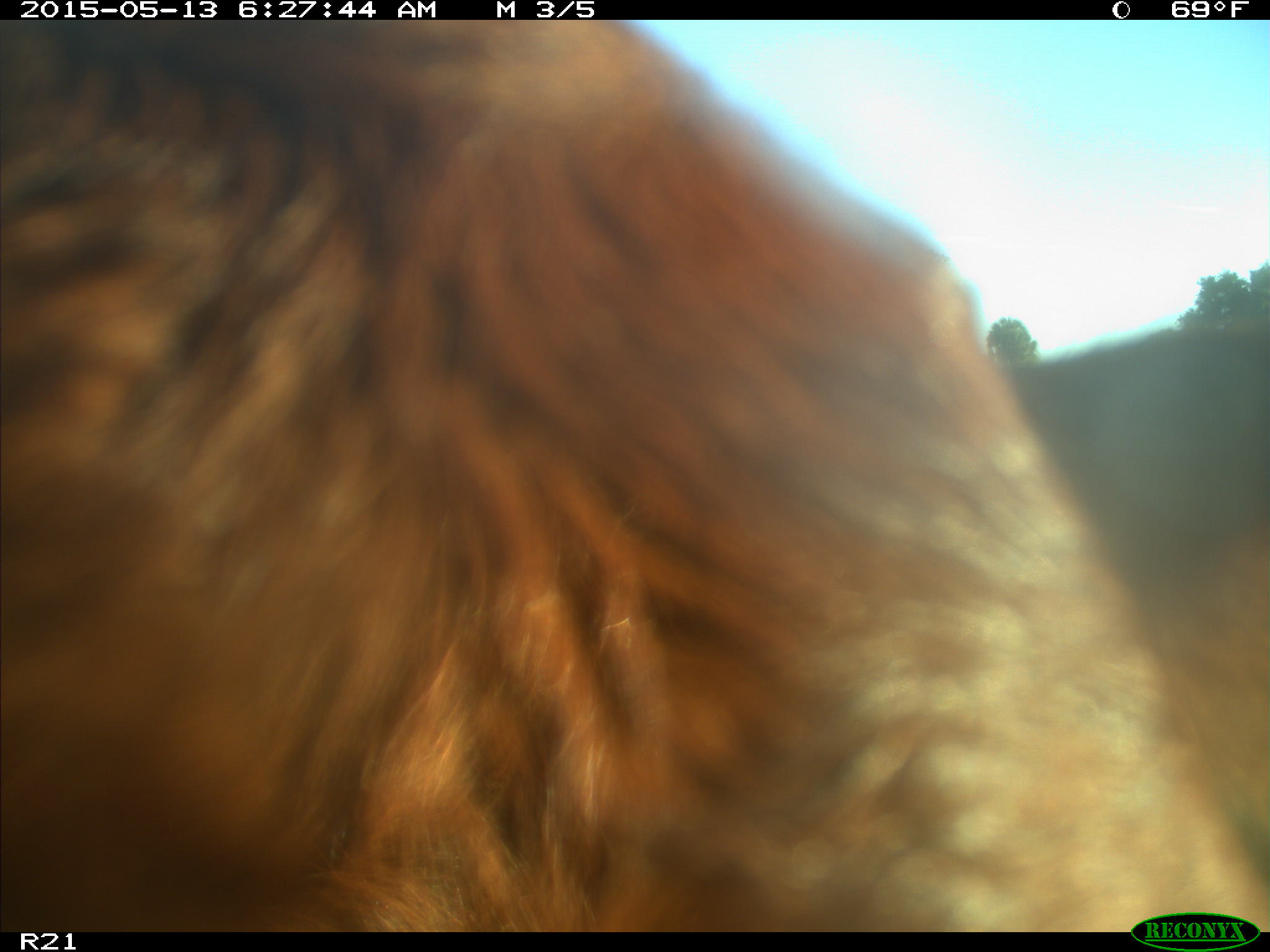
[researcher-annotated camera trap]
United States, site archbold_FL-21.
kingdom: Animalia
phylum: Chordata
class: Mammalia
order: Artiodactyla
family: Bovidae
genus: Bos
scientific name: Bos taurus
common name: domestic cow